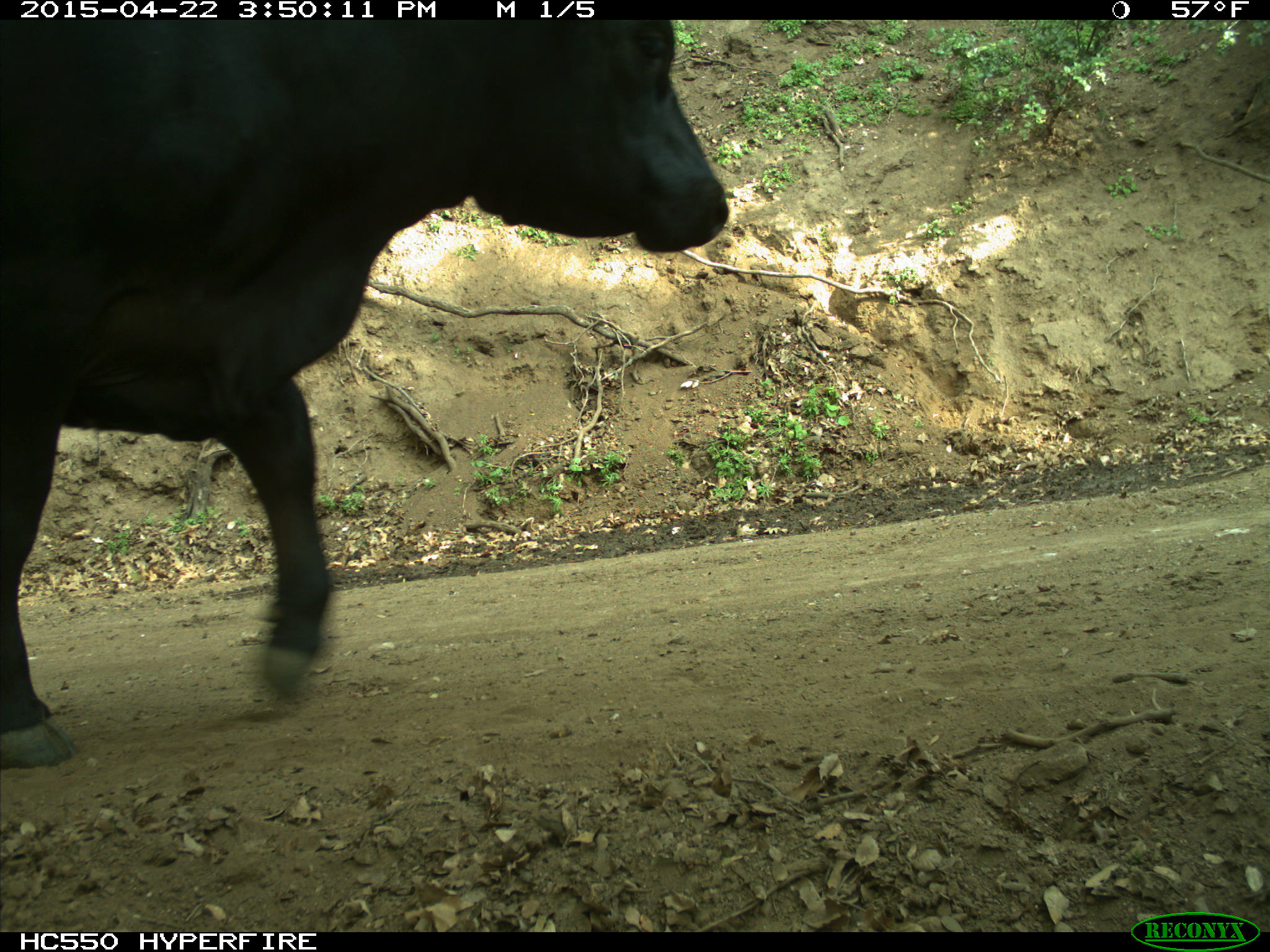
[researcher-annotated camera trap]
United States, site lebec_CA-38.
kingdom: Animalia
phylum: Chordata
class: Mammalia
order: Artiodactyla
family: Bovidae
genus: Bos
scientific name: Bos taurus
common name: domestic cow